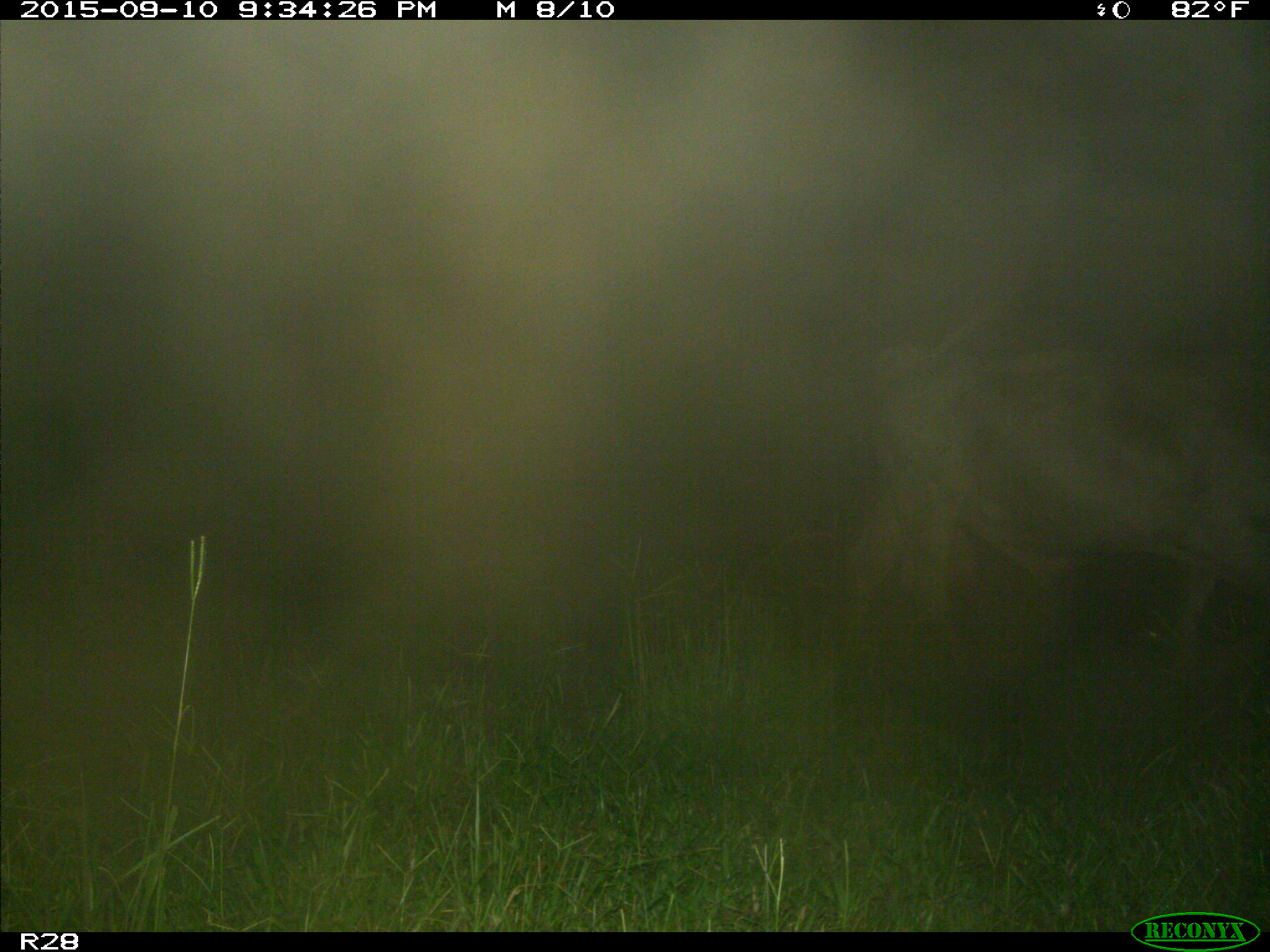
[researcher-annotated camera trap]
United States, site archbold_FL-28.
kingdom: Animalia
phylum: Chordata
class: Mammalia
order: Artiodactyla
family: Bovidae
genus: Bos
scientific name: Bos taurus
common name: domestic cow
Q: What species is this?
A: Bos taurus (domestic cow).